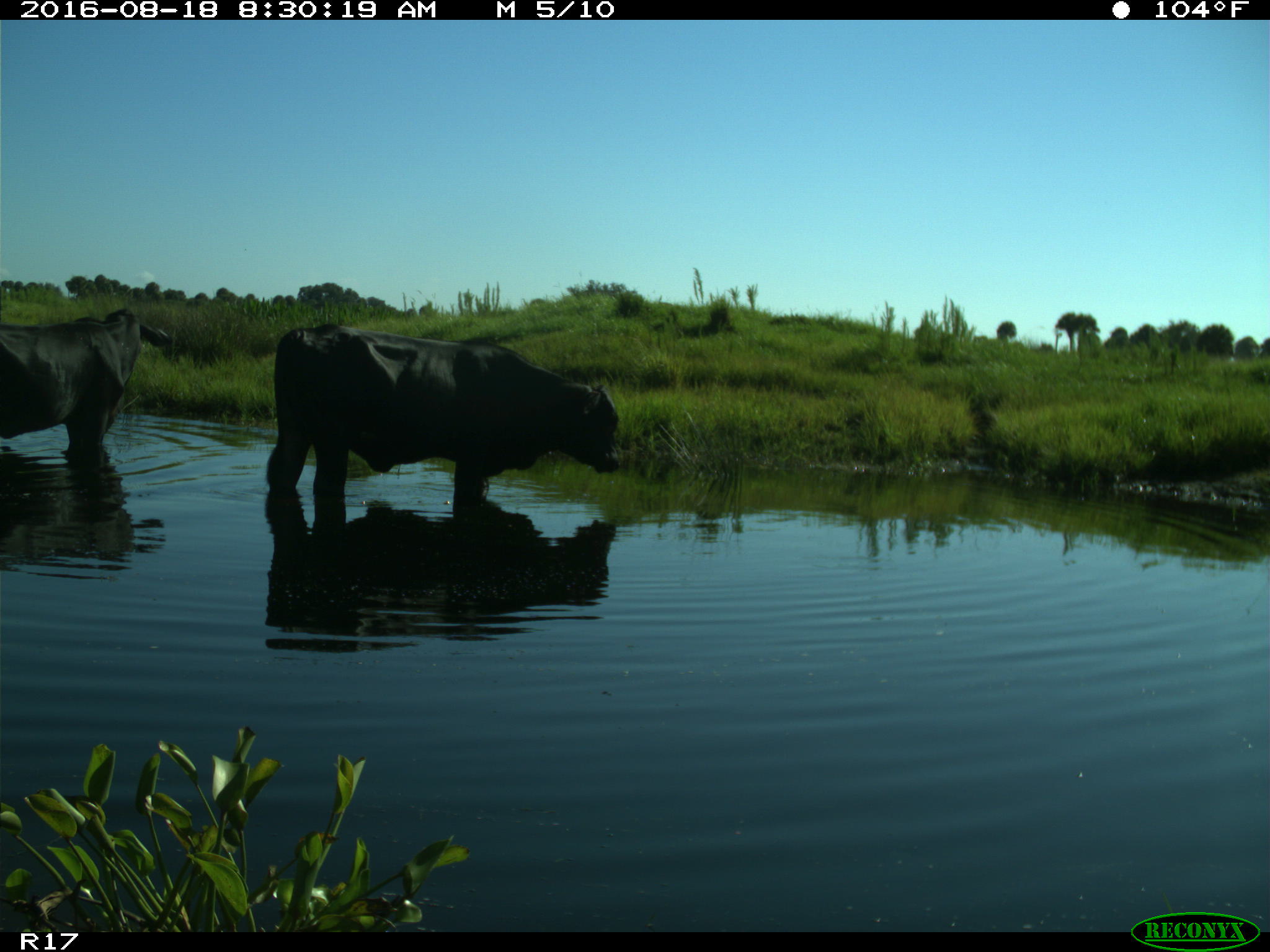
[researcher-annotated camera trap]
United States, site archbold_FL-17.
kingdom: Animalia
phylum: Chordata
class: Mammalia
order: Artiodactyla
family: Bovidae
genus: Bos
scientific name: Bos taurus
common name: domestic cow